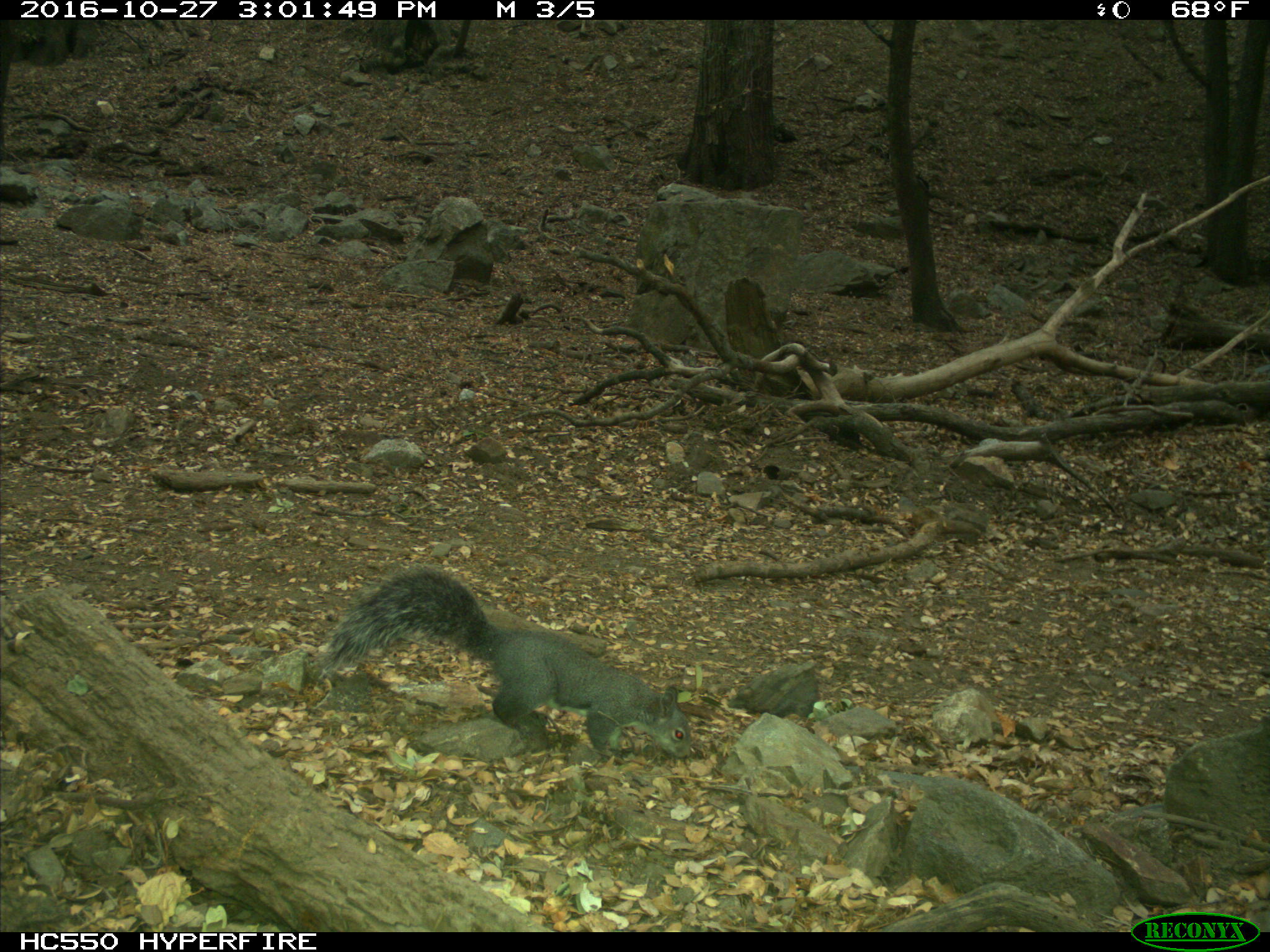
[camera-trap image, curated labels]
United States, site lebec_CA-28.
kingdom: Animalia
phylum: Chordata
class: Mammalia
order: Rodentia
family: Sciuridae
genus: Sciurus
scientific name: Sciurus carolinensis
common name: eastern gray squirrel